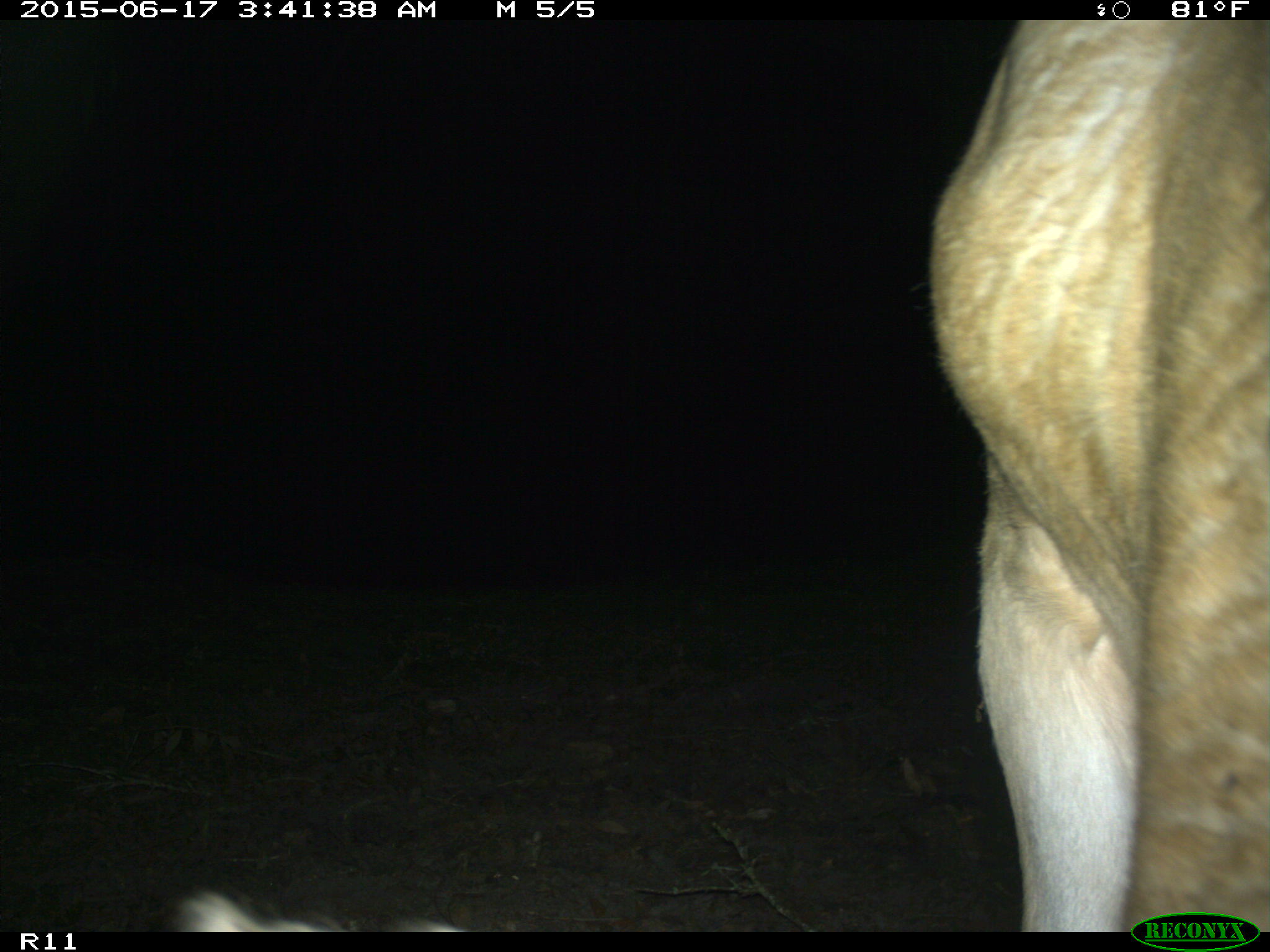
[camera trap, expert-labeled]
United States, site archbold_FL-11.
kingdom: Animalia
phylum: Chordata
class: Mammalia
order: Artiodactyla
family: Bovidae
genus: Bos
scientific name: Bos taurus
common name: domestic cow